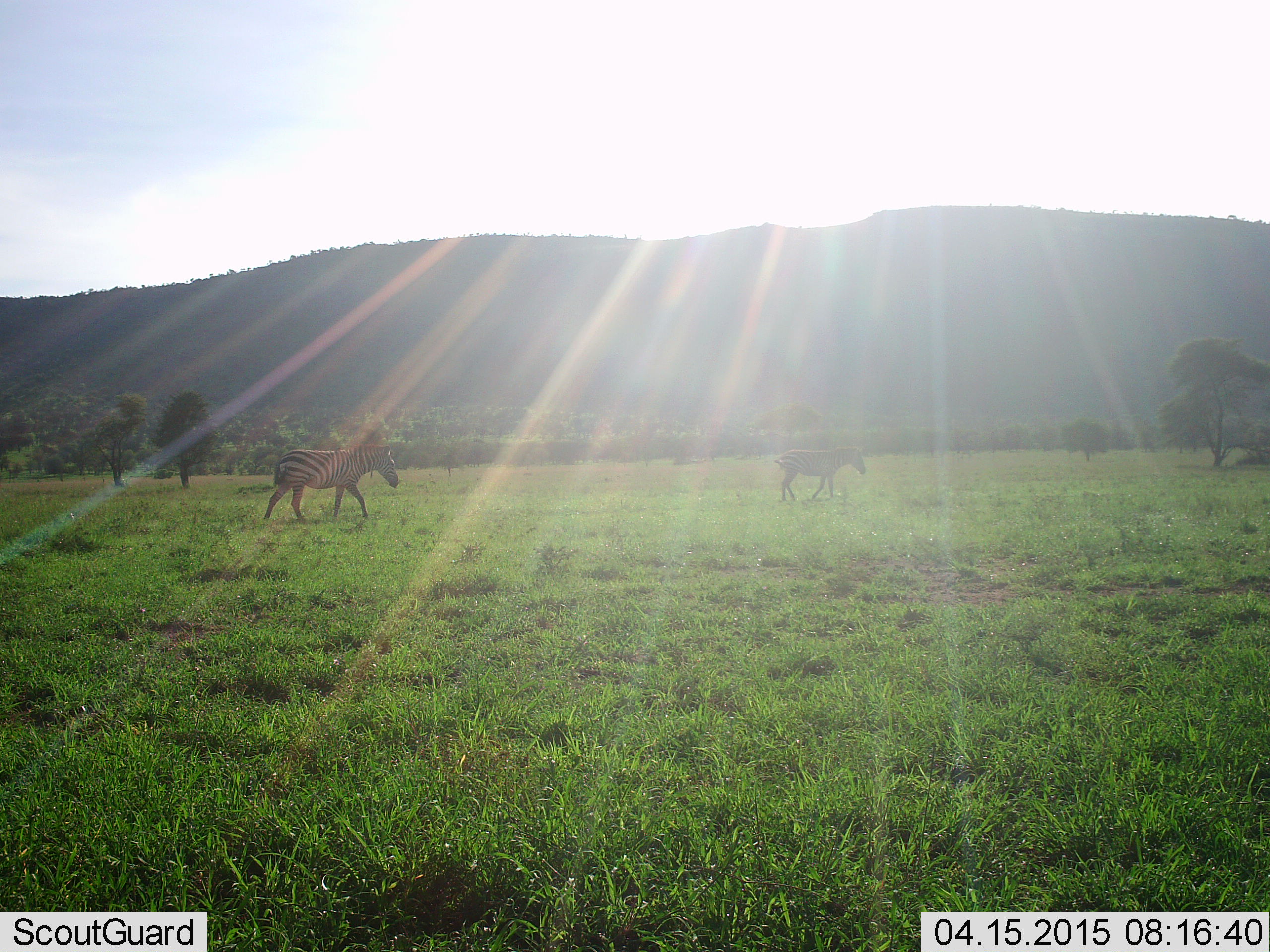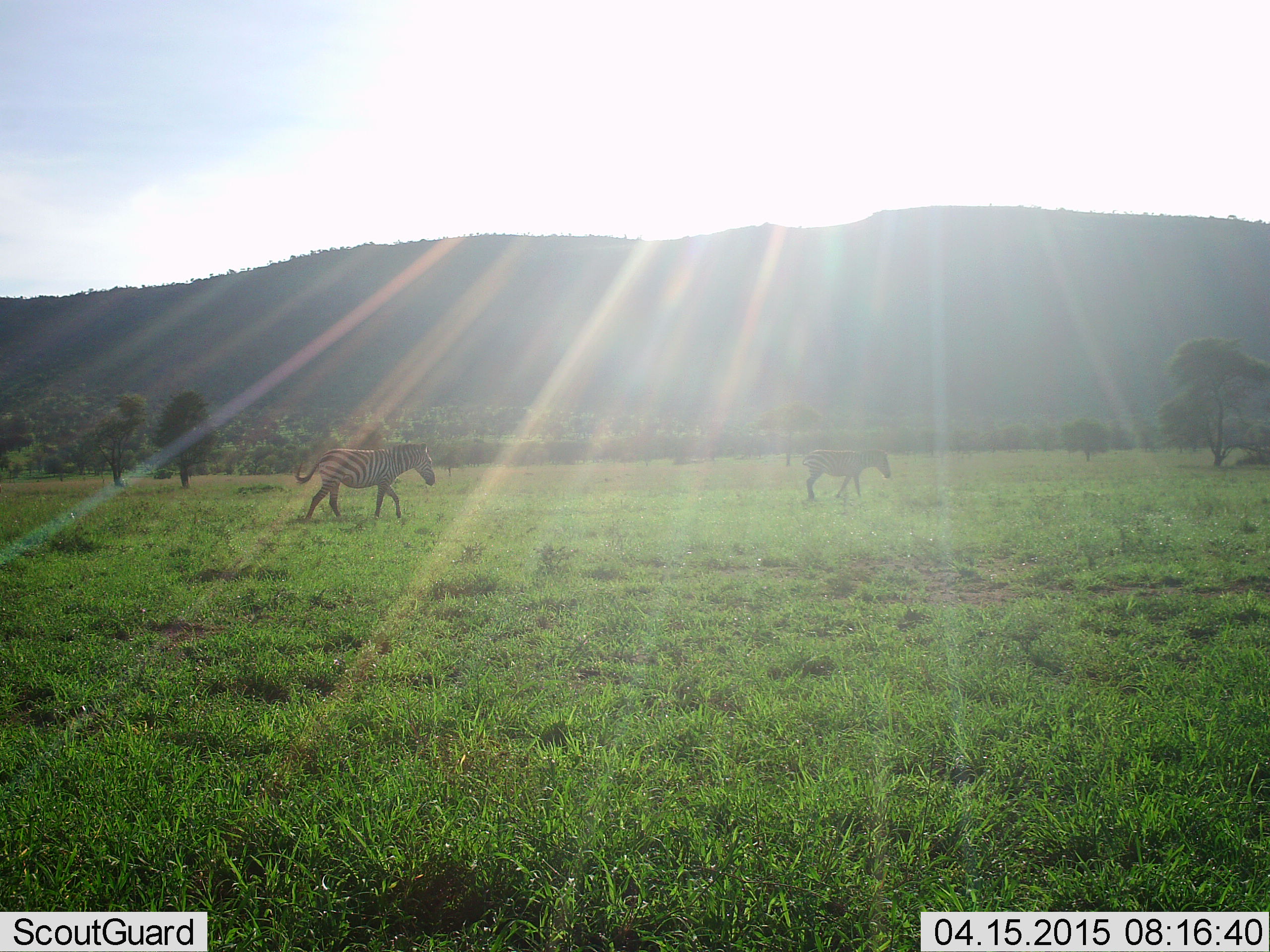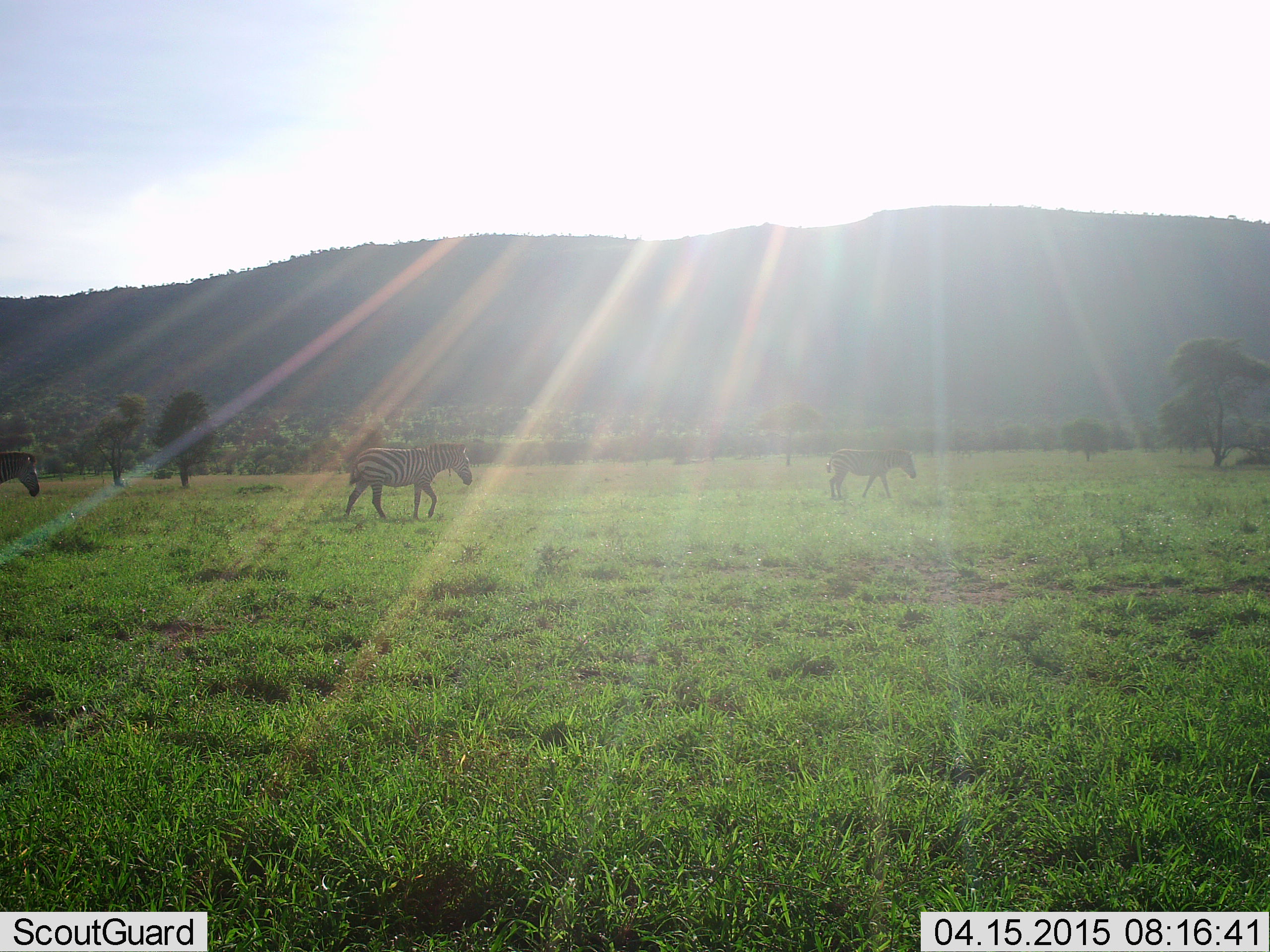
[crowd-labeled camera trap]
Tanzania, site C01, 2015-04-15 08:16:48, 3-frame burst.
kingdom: Animalia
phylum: Chordata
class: Mammalia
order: Perissodactyla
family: Equidae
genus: Equus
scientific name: Equus quagga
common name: plains zebra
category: zebra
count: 3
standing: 0%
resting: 0%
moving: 100%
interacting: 0%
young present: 20%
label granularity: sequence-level